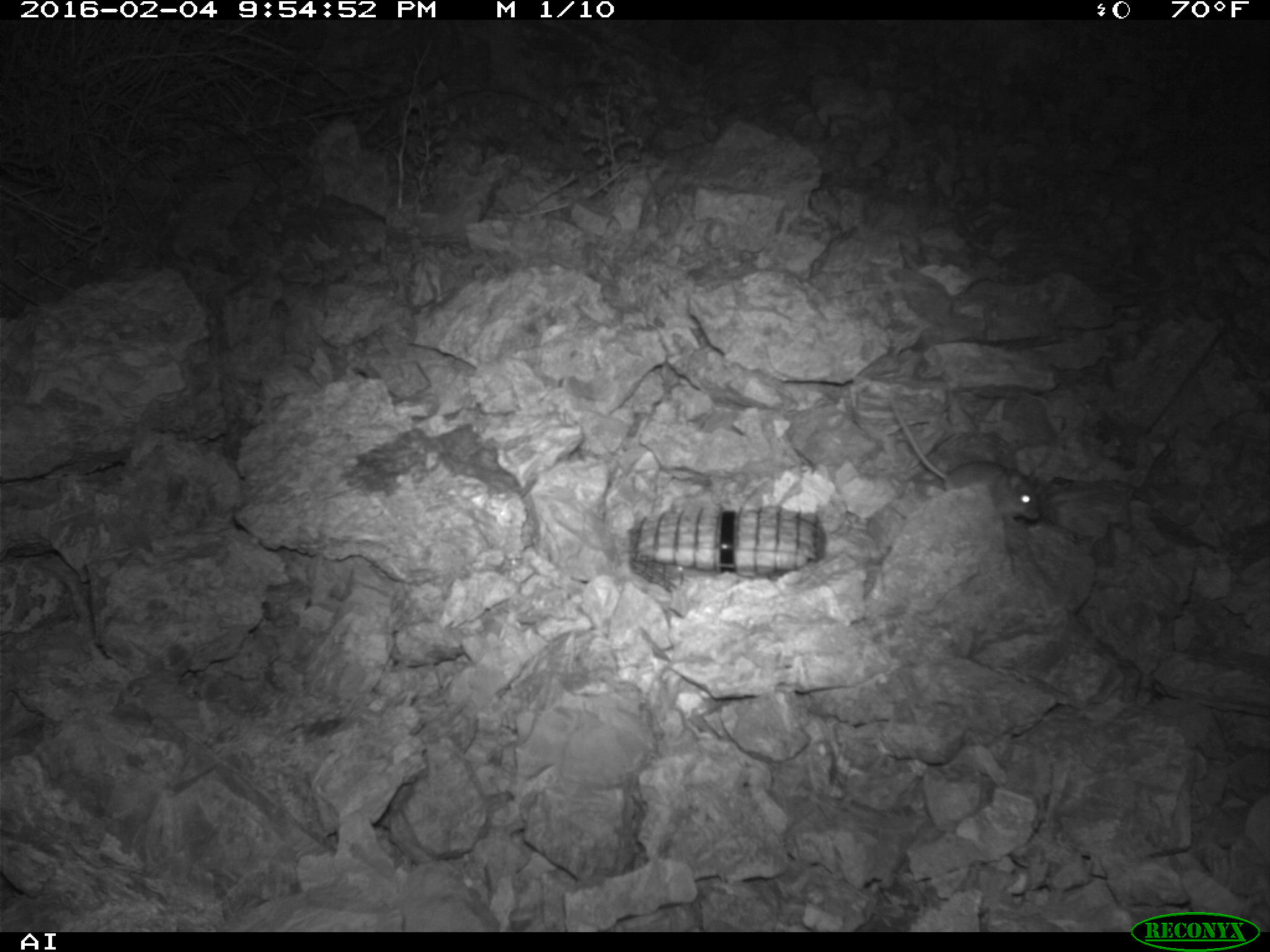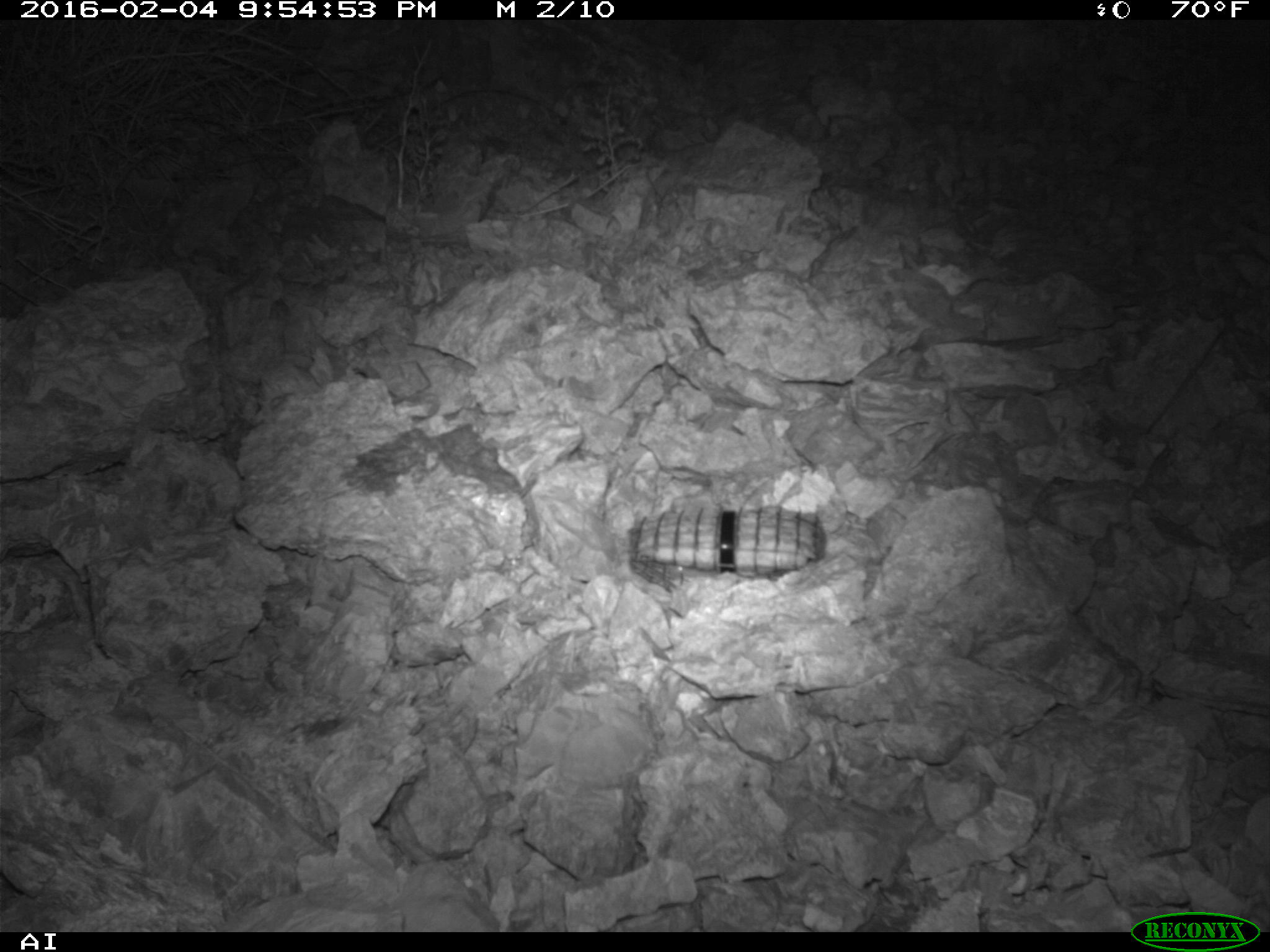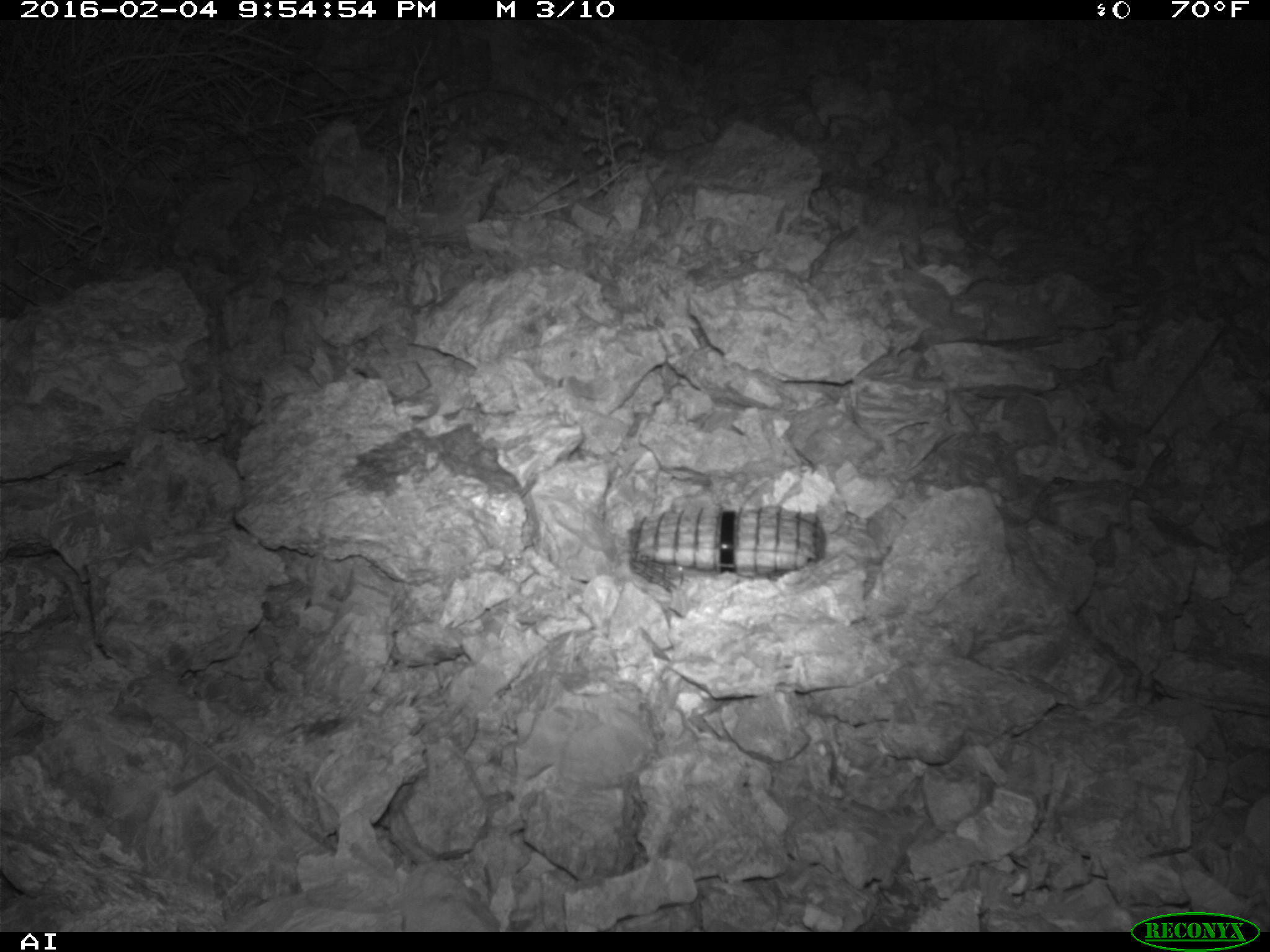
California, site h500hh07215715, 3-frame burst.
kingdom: Animalia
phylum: Chordata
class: Mammalia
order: Rodentia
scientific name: Rodentia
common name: rodent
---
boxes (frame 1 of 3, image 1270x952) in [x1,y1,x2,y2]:
rodent: [887,395,1041,523]